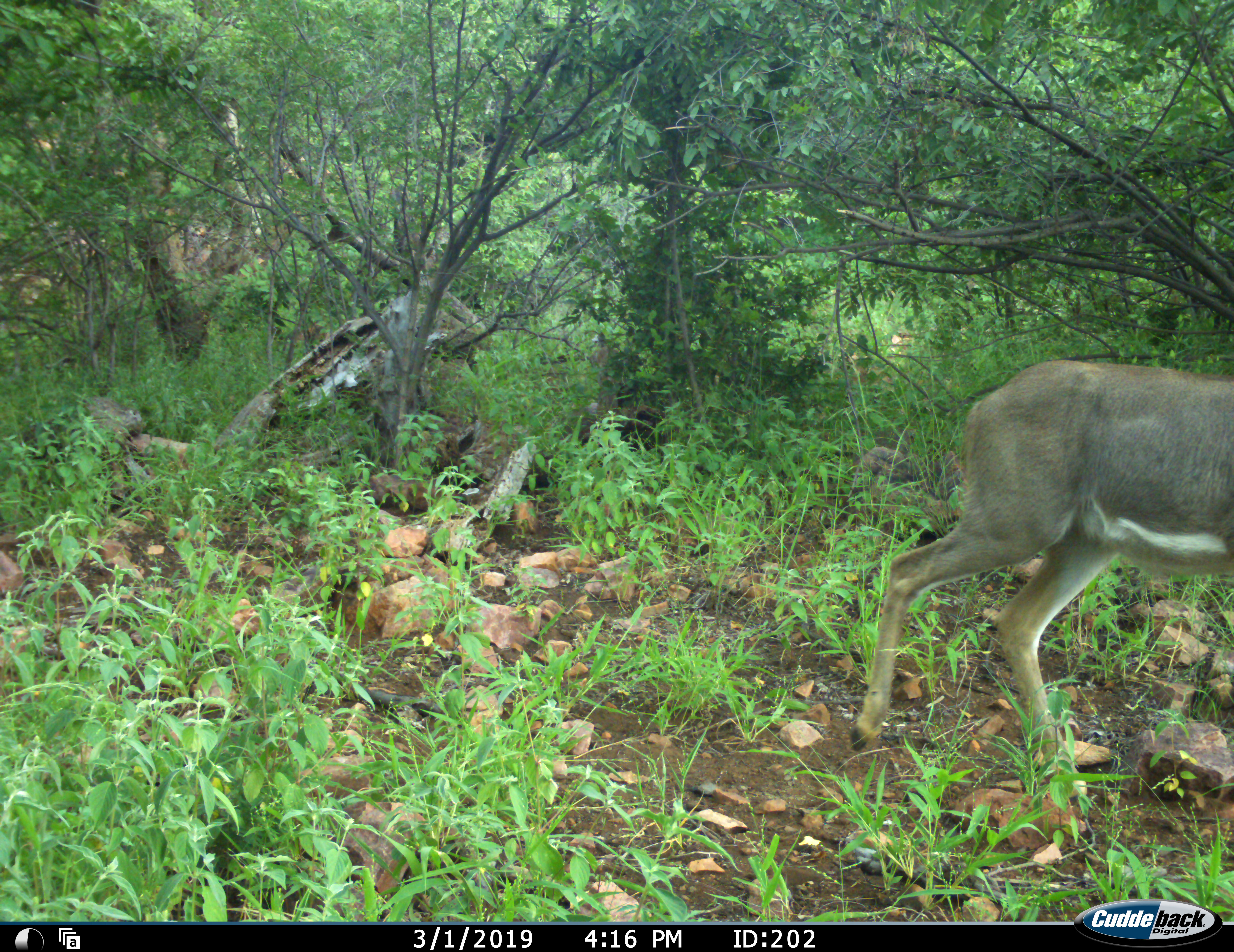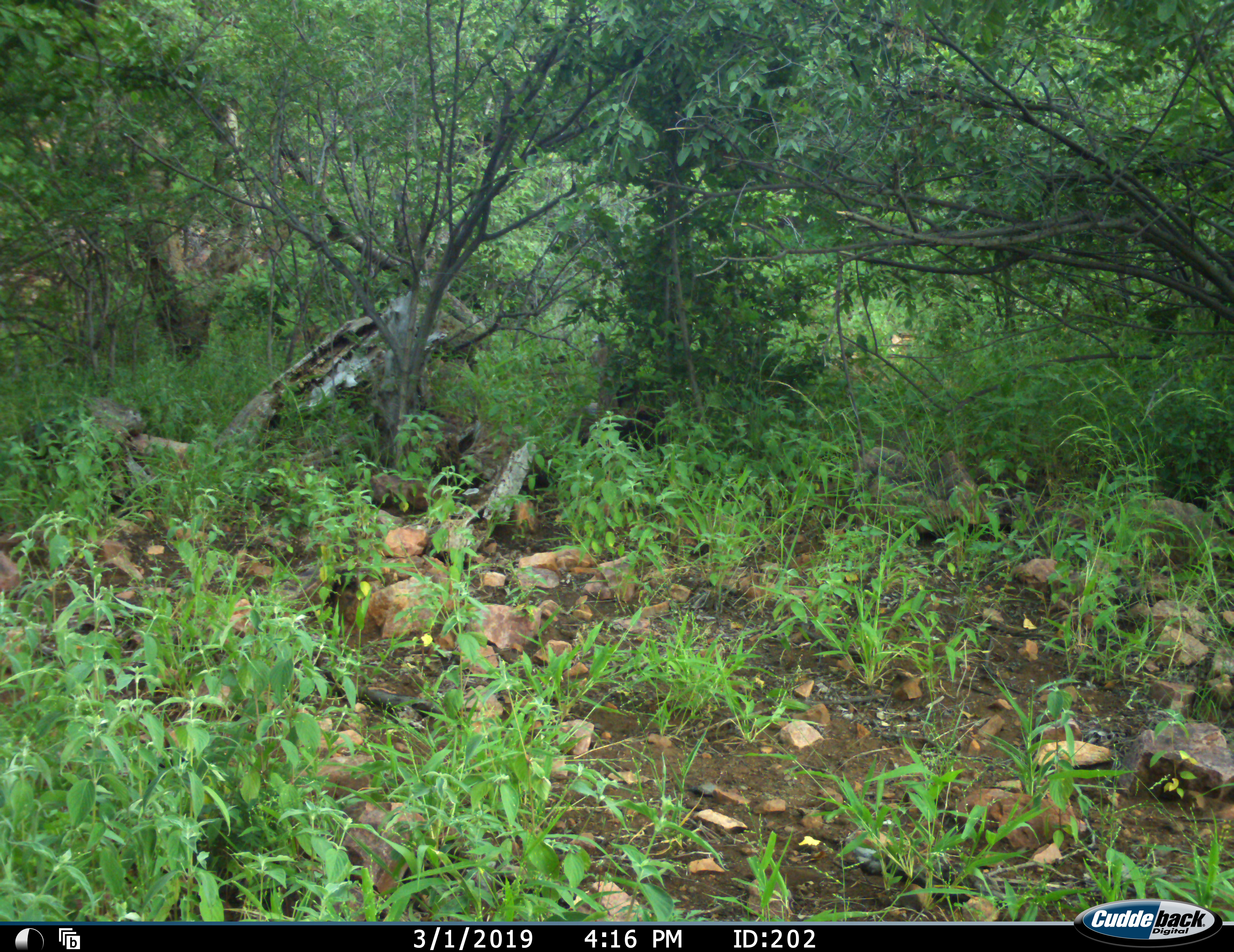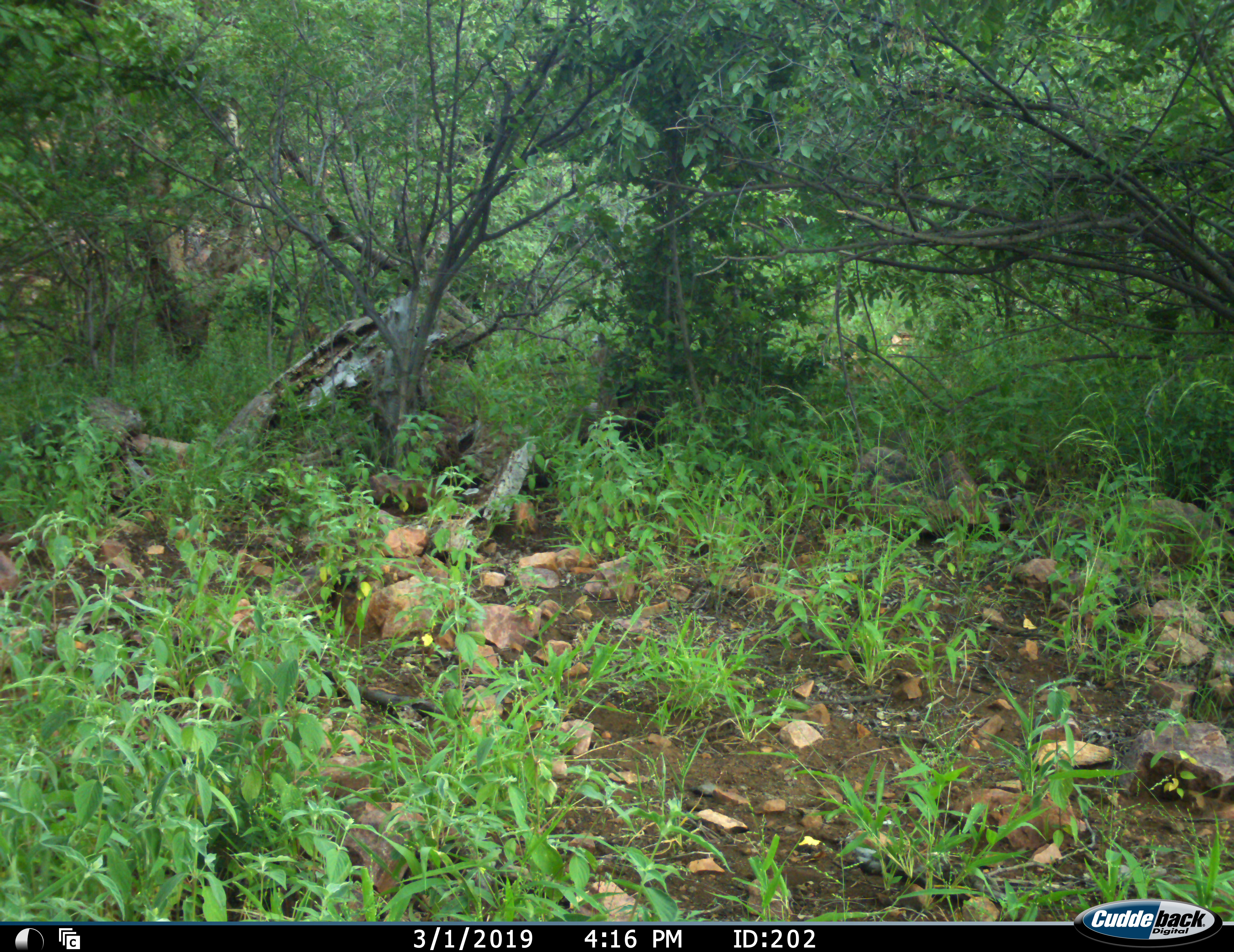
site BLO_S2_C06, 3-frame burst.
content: unidentified animal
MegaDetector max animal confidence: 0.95